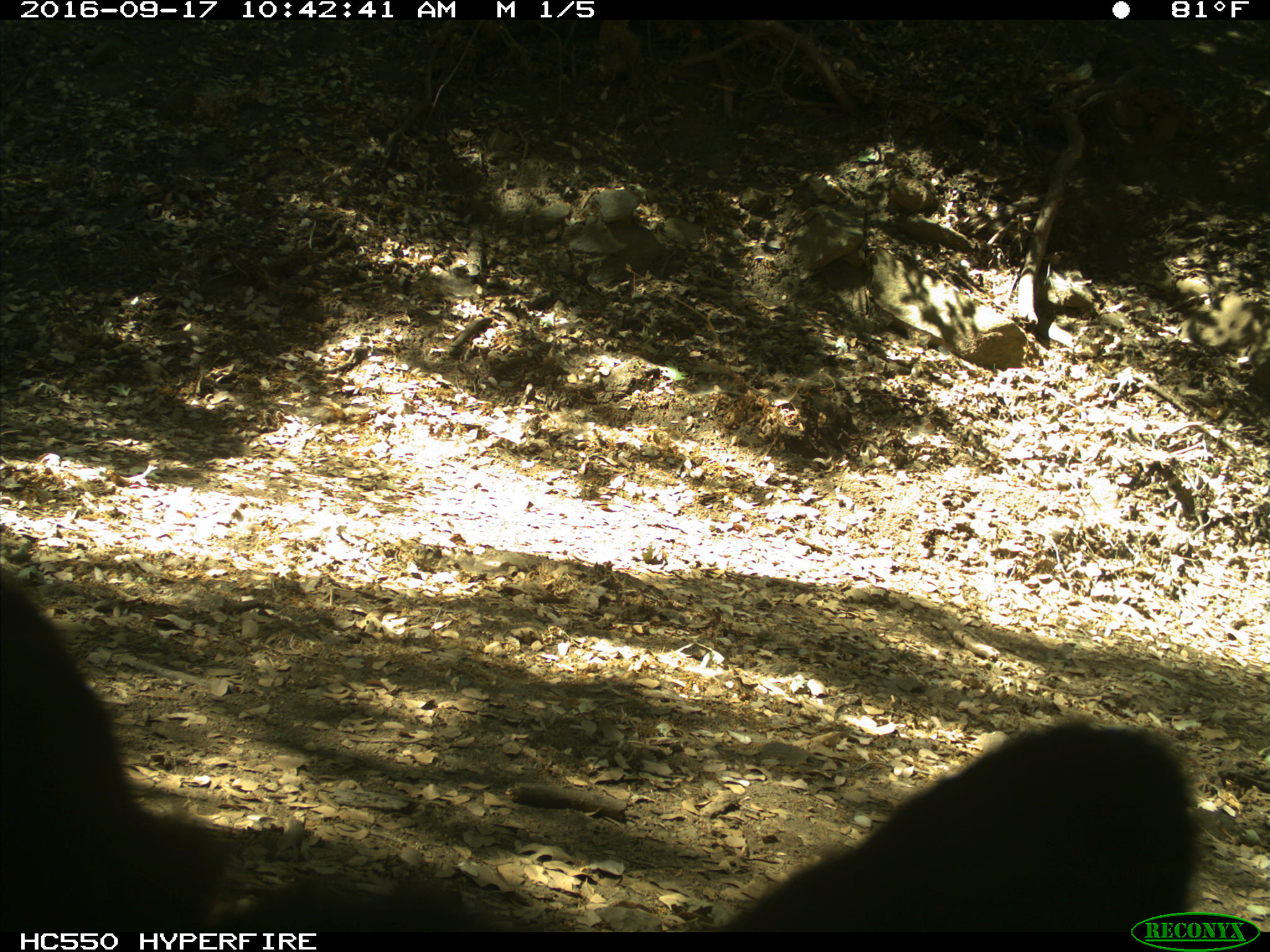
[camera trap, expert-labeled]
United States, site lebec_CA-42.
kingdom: Animalia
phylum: Chordata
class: Mammalia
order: Carnivora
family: Ursidae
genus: Ursus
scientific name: Ursus americanus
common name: american black bear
Ursus americanus (american black bear).